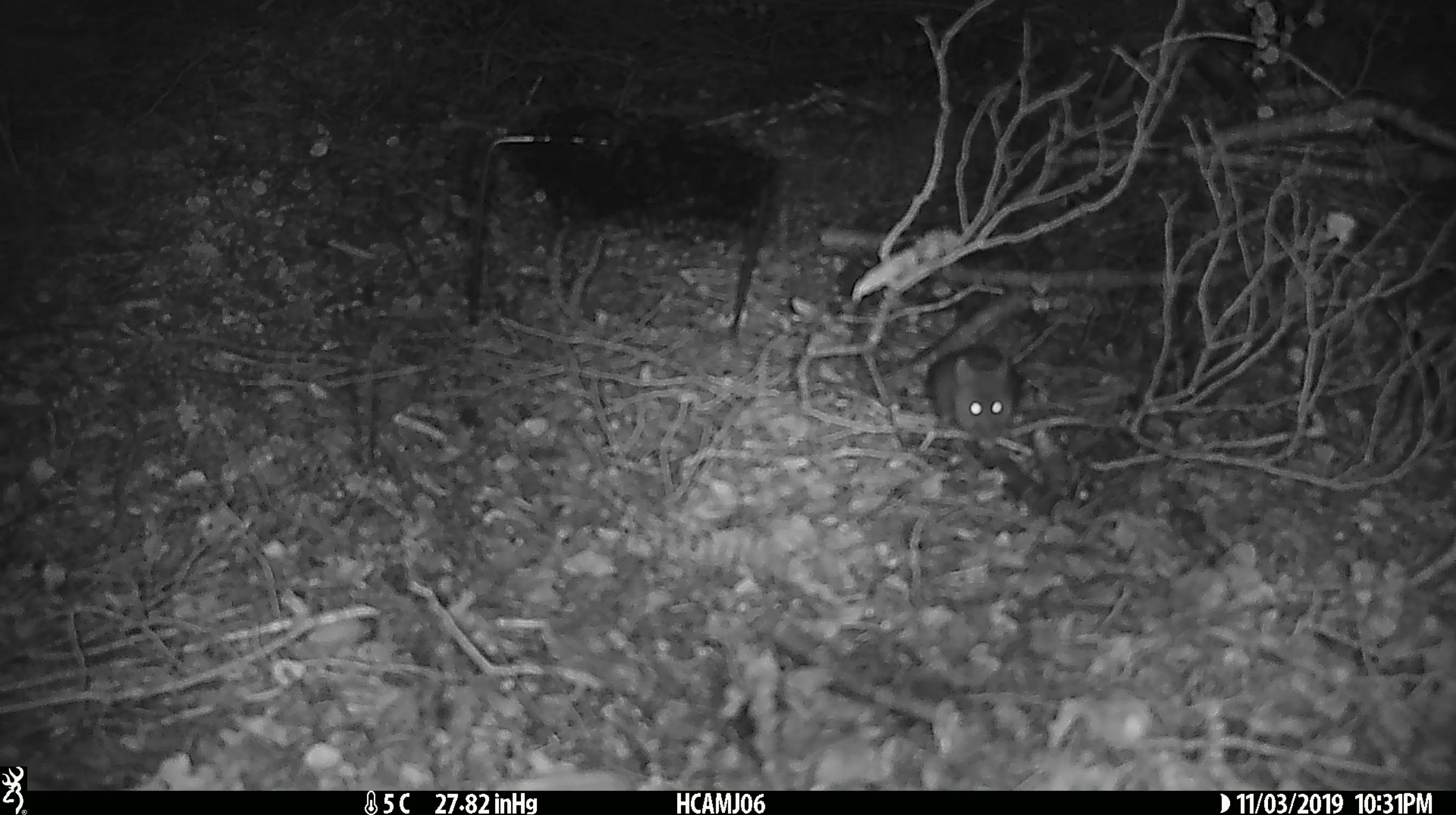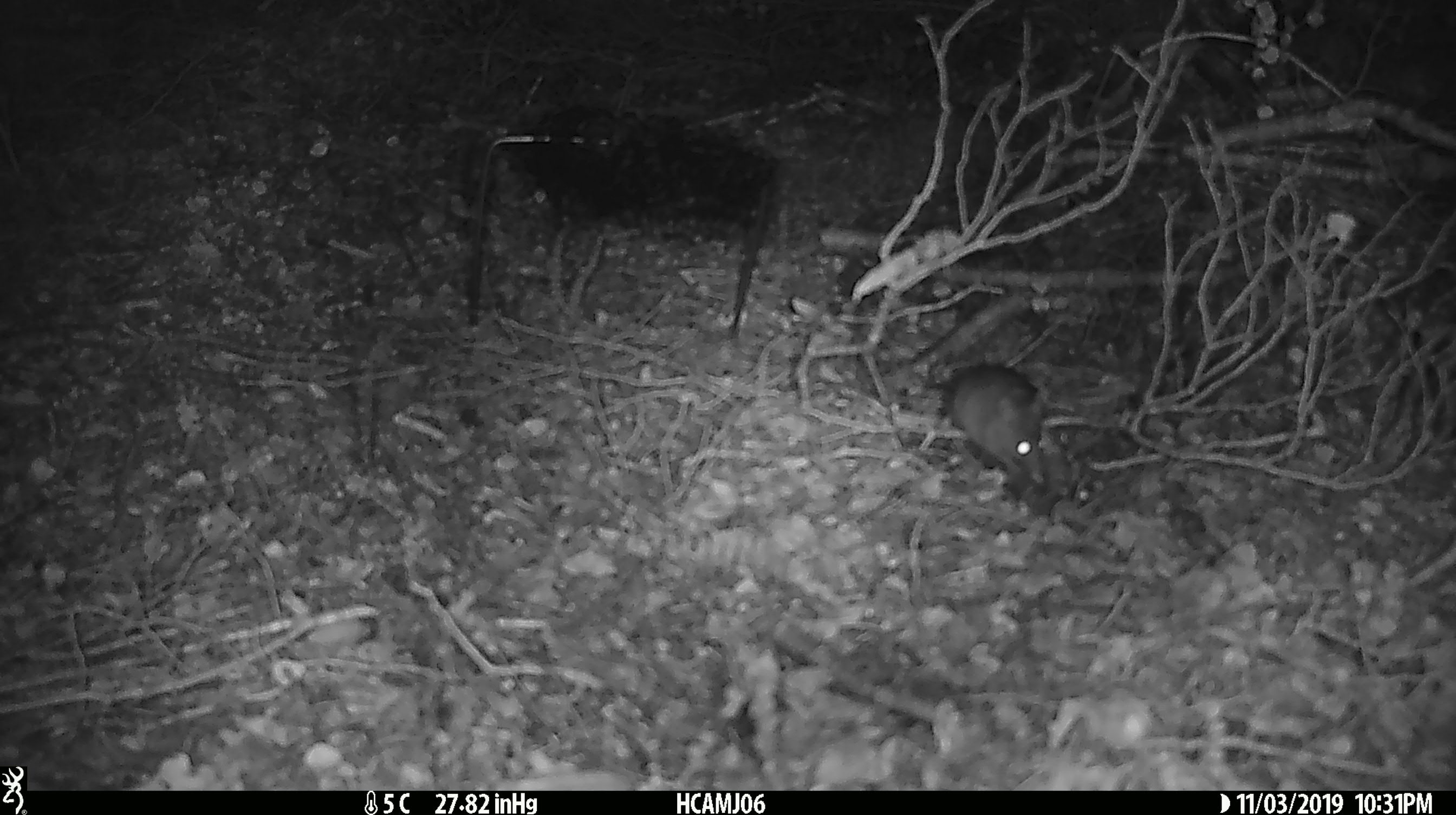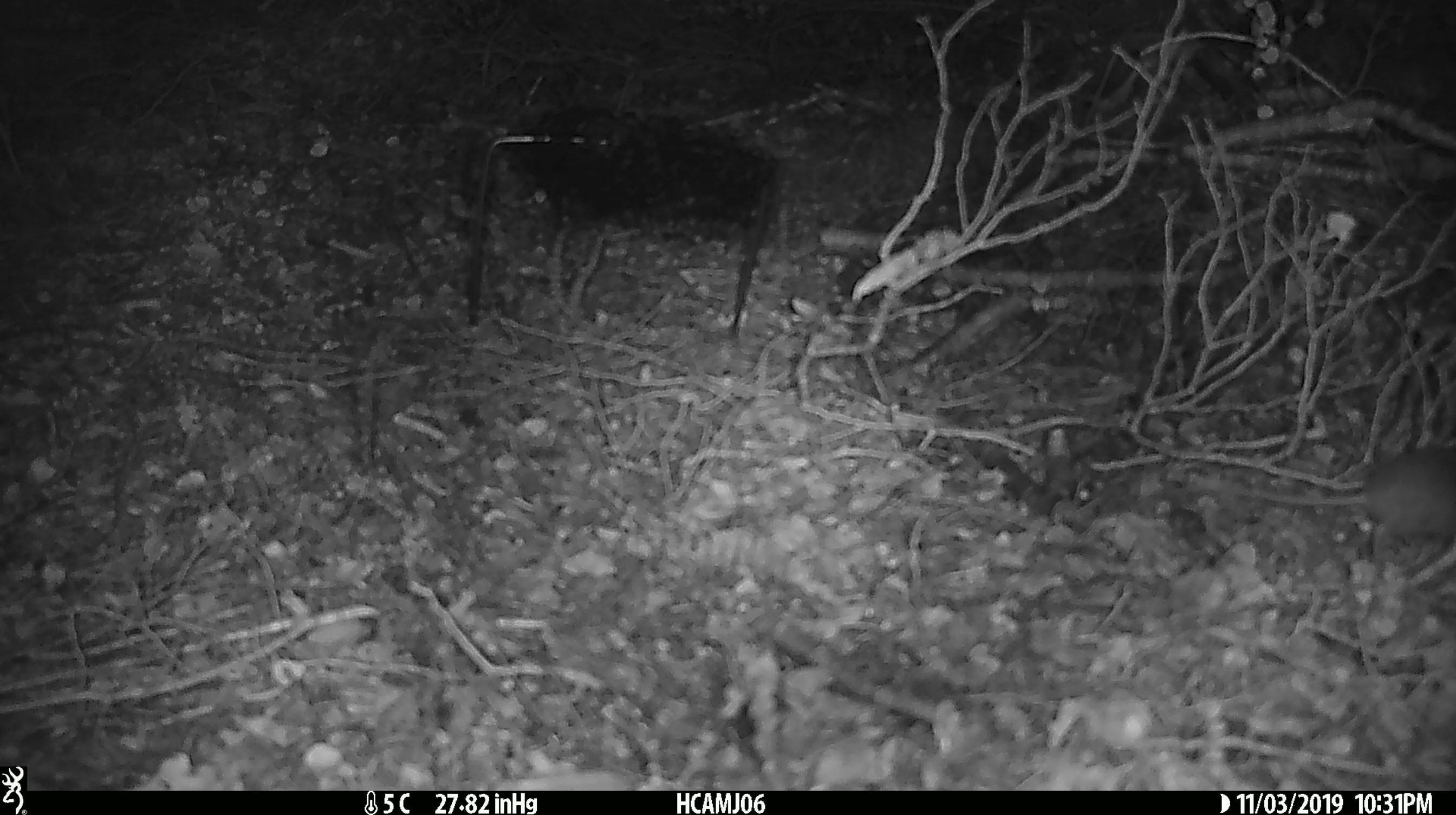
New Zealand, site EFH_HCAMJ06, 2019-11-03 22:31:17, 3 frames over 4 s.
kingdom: Animalia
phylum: Chordata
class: Mammalia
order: Rodentia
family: Muridae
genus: Mus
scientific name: Mus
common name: mouse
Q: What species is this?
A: Mouse (Mus).